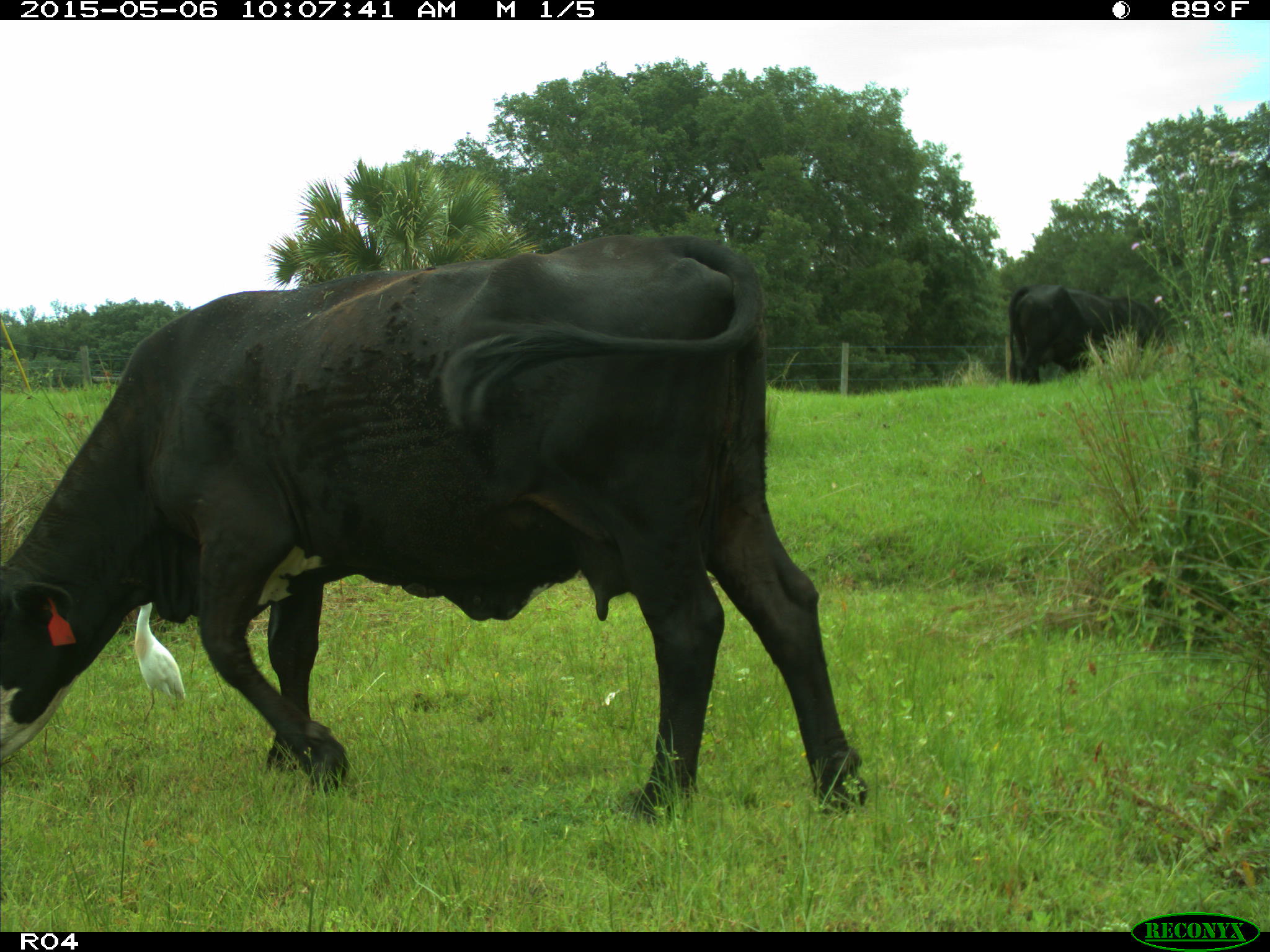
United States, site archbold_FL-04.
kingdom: Animalia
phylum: Chordata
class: Mammalia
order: Artiodactyla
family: Bovidae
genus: Bos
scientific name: Bos taurus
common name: domestic cow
Bos taurus (domestic cow).